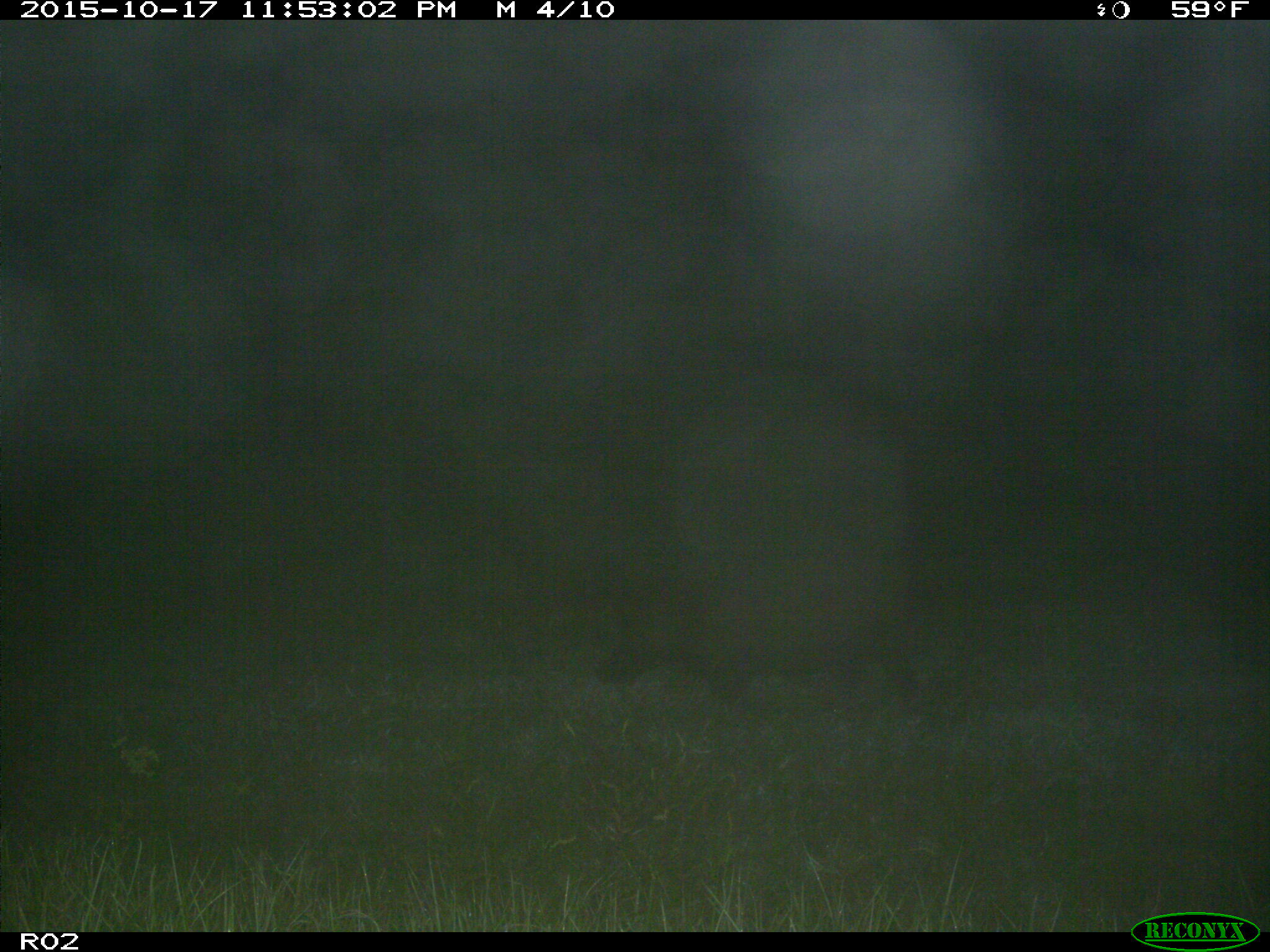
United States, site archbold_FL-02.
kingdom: Animalia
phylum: Chordata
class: Mammalia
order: Artiodactyla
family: Suidae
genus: Sus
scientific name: Sus scrofa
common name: wild boar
Sus scrofa (wild boar).